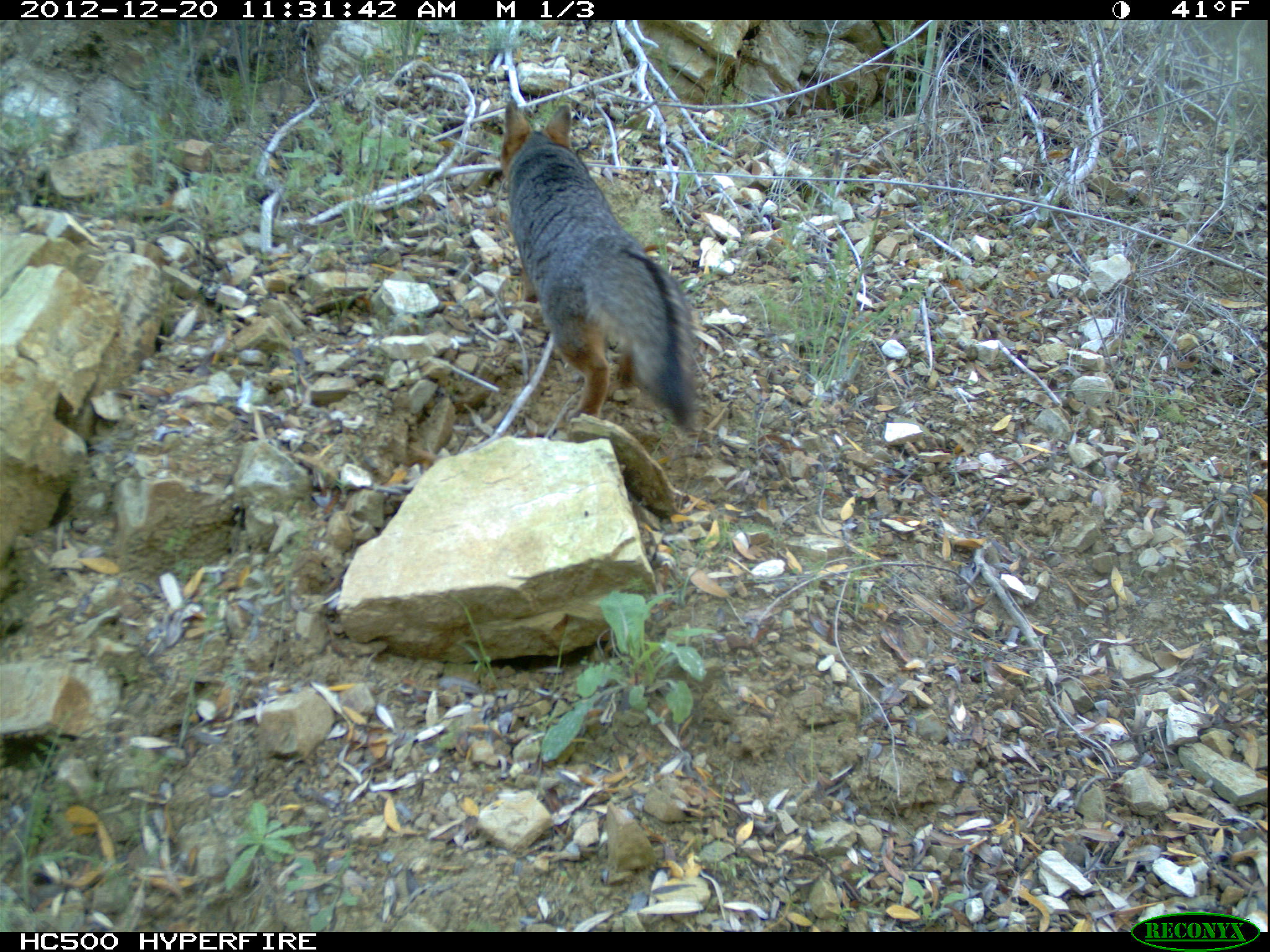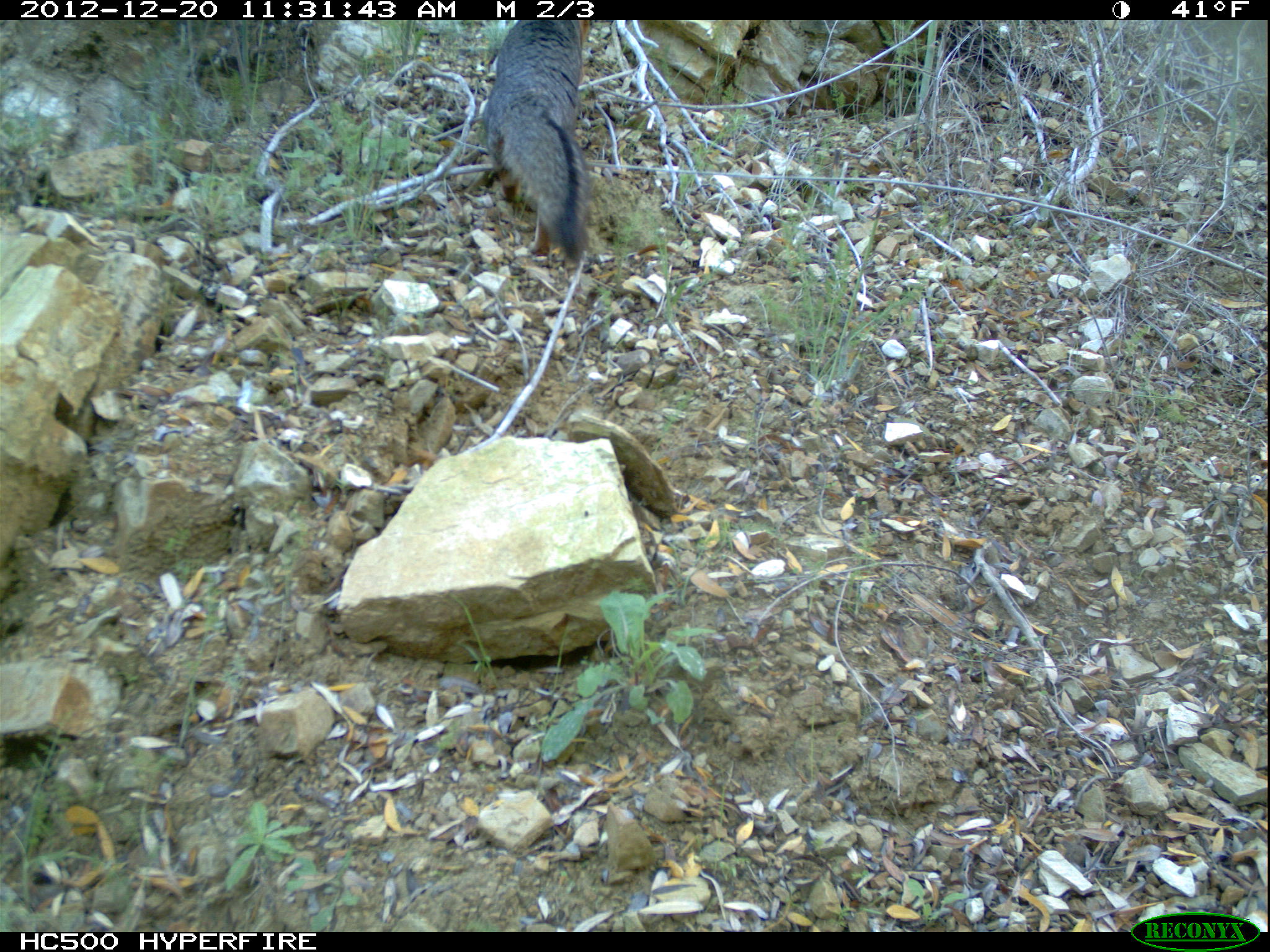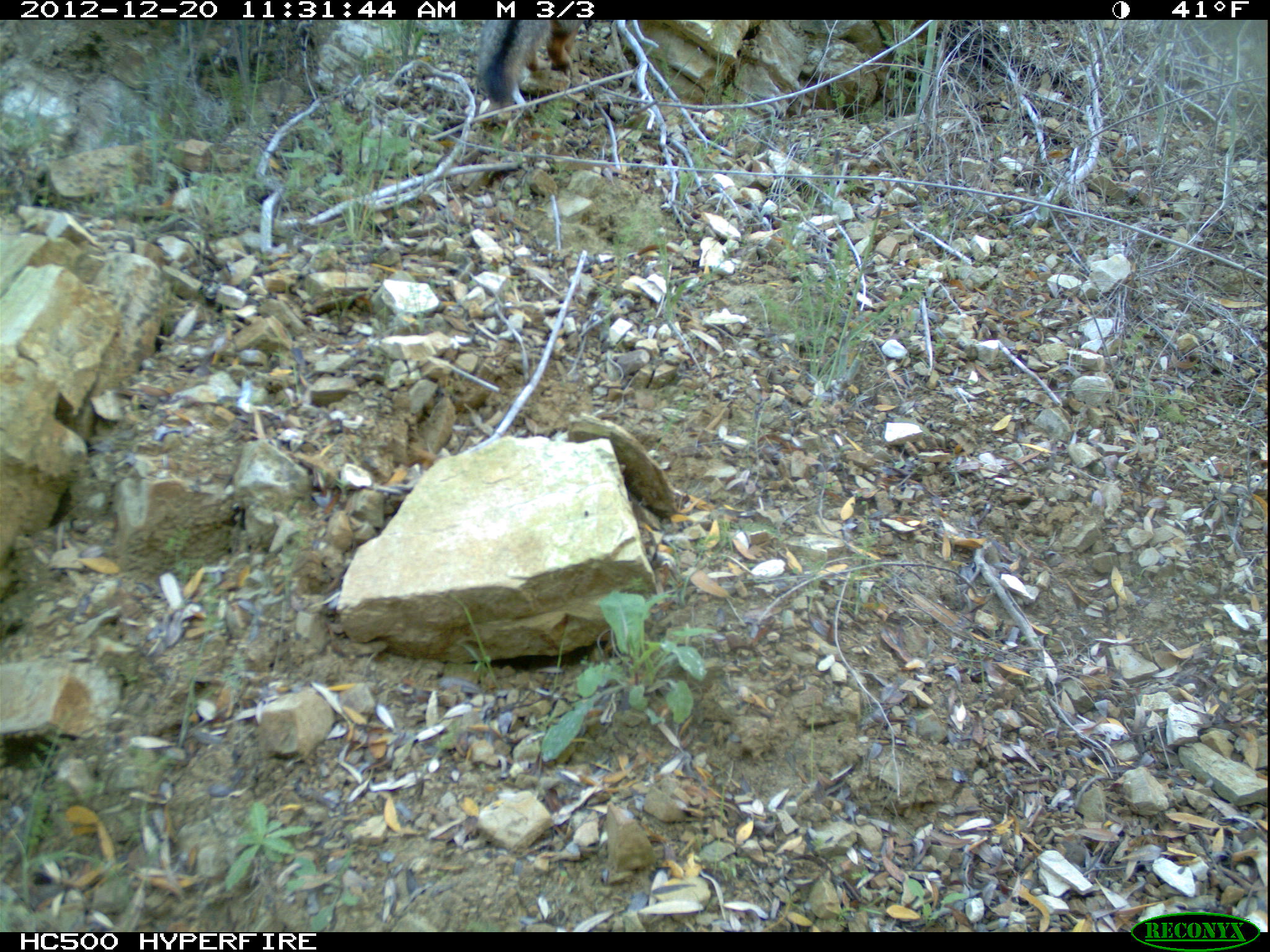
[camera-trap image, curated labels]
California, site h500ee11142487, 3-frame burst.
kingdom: Animalia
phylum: Chordata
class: Mammalia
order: Carnivora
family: Canidae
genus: Urocyon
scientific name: Urocyon littoralis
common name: island fox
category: fox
Fox (island fox) (Urocyon littoralis).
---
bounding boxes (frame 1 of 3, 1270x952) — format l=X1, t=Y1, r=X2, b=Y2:
fox: l=500, t=98, r=701, b=435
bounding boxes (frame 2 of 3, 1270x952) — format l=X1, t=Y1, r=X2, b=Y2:
fox: l=482, t=19, r=591, b=262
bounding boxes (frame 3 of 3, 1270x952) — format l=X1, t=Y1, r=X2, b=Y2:
fox: l=477, t=20, r=583, b=102